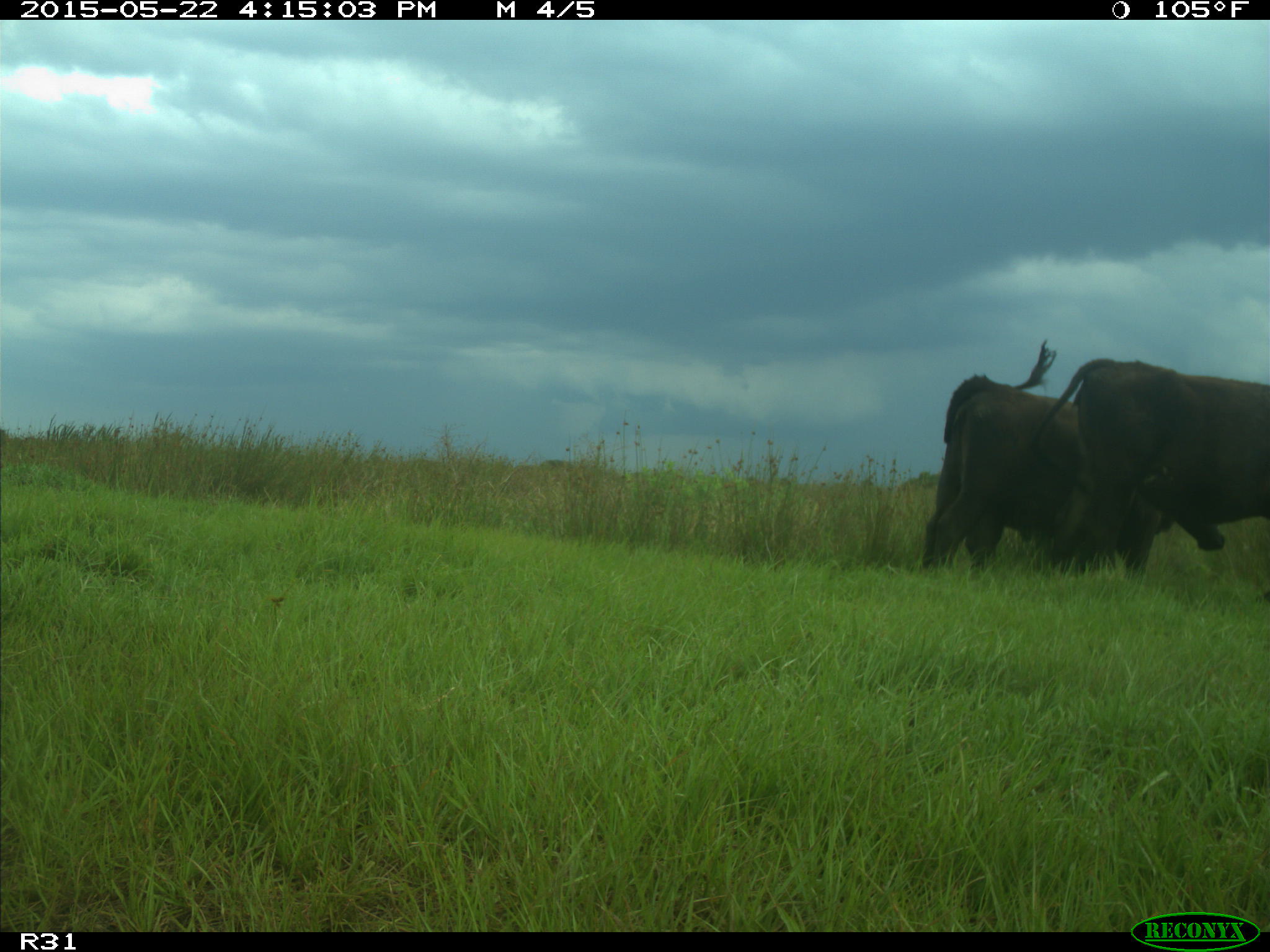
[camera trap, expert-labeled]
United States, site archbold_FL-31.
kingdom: Animalia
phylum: Chordata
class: Mammalia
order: Artiodactyla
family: Bovidae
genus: Bos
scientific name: Bos taurus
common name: domestic cow